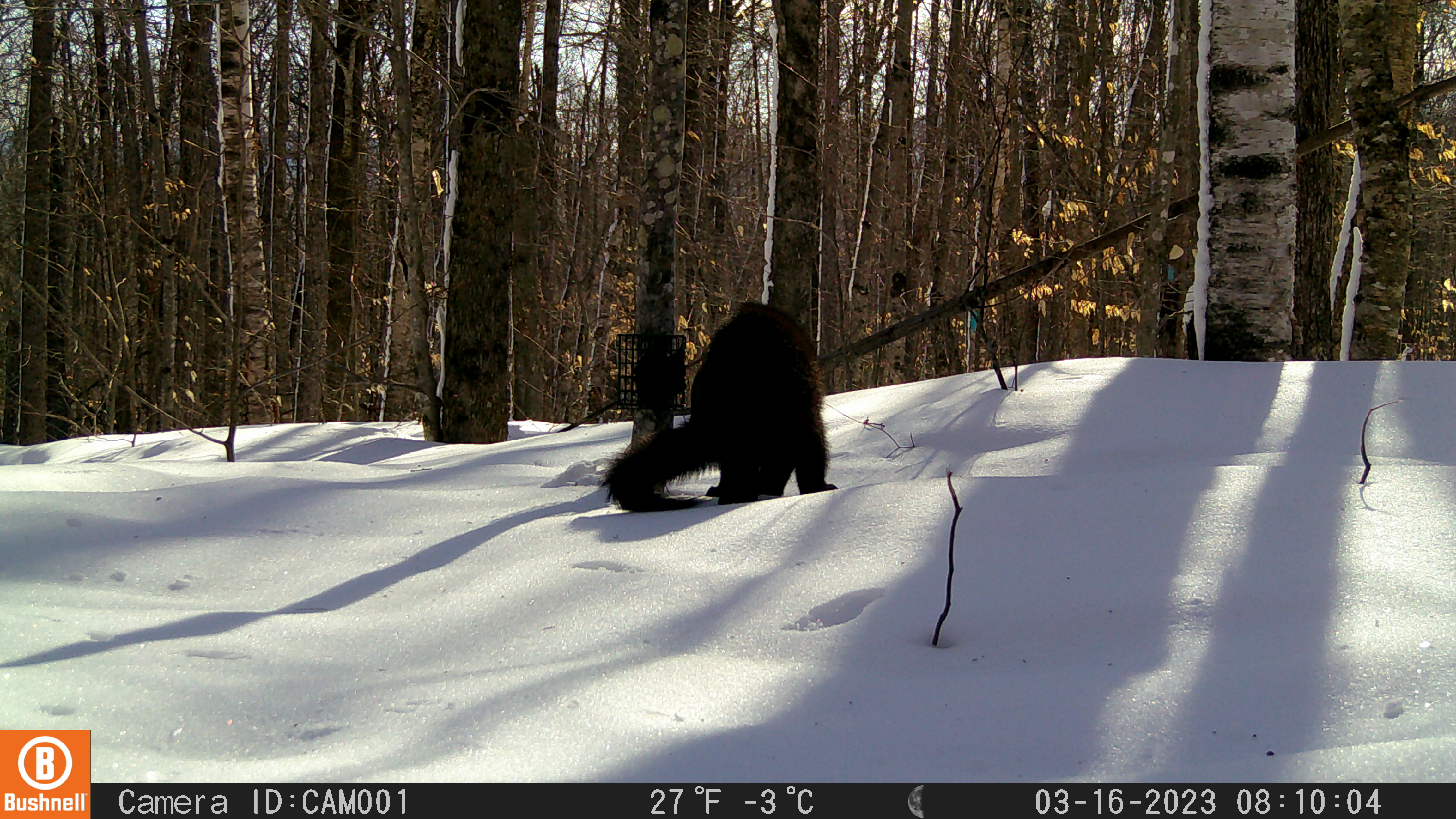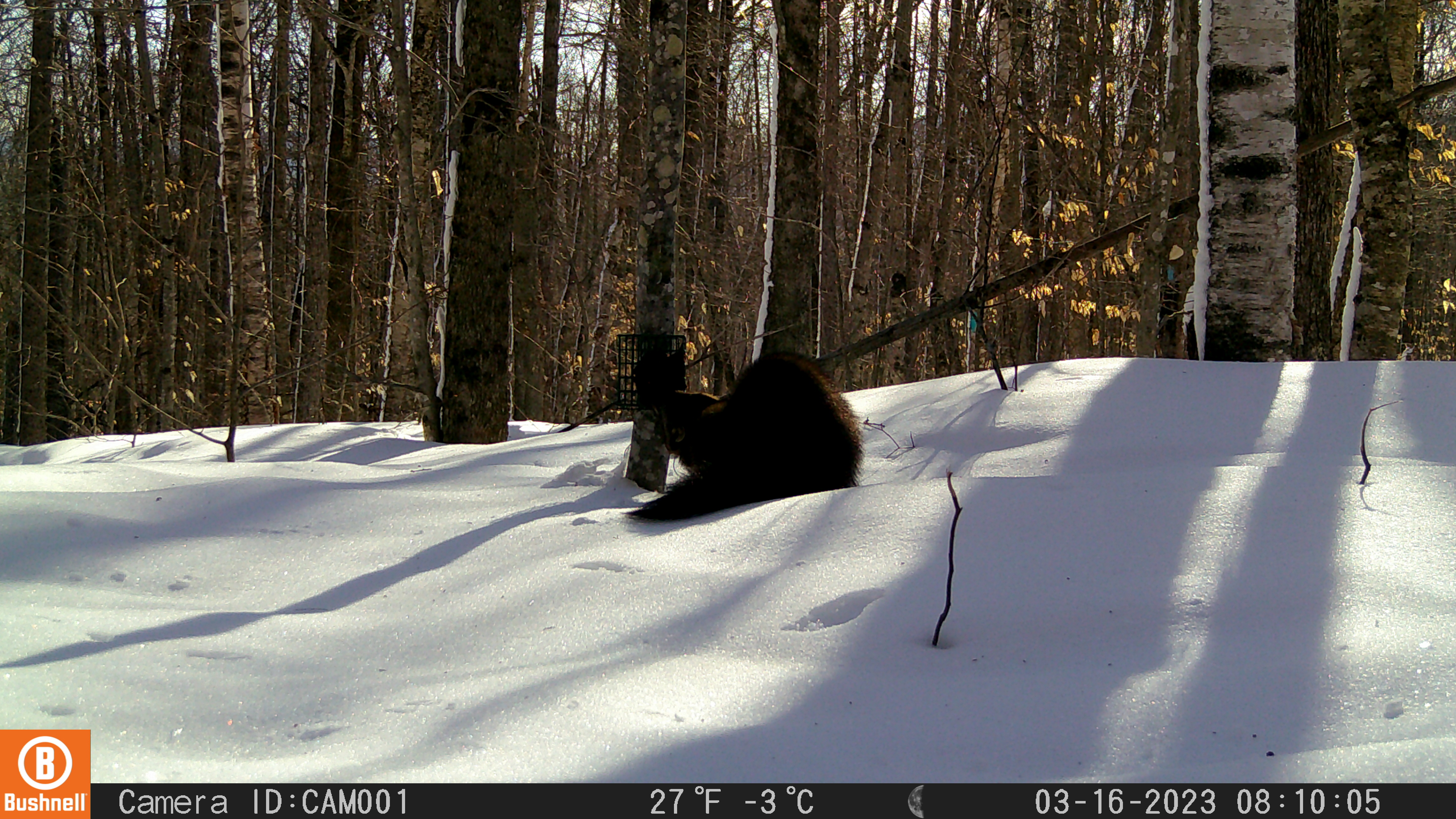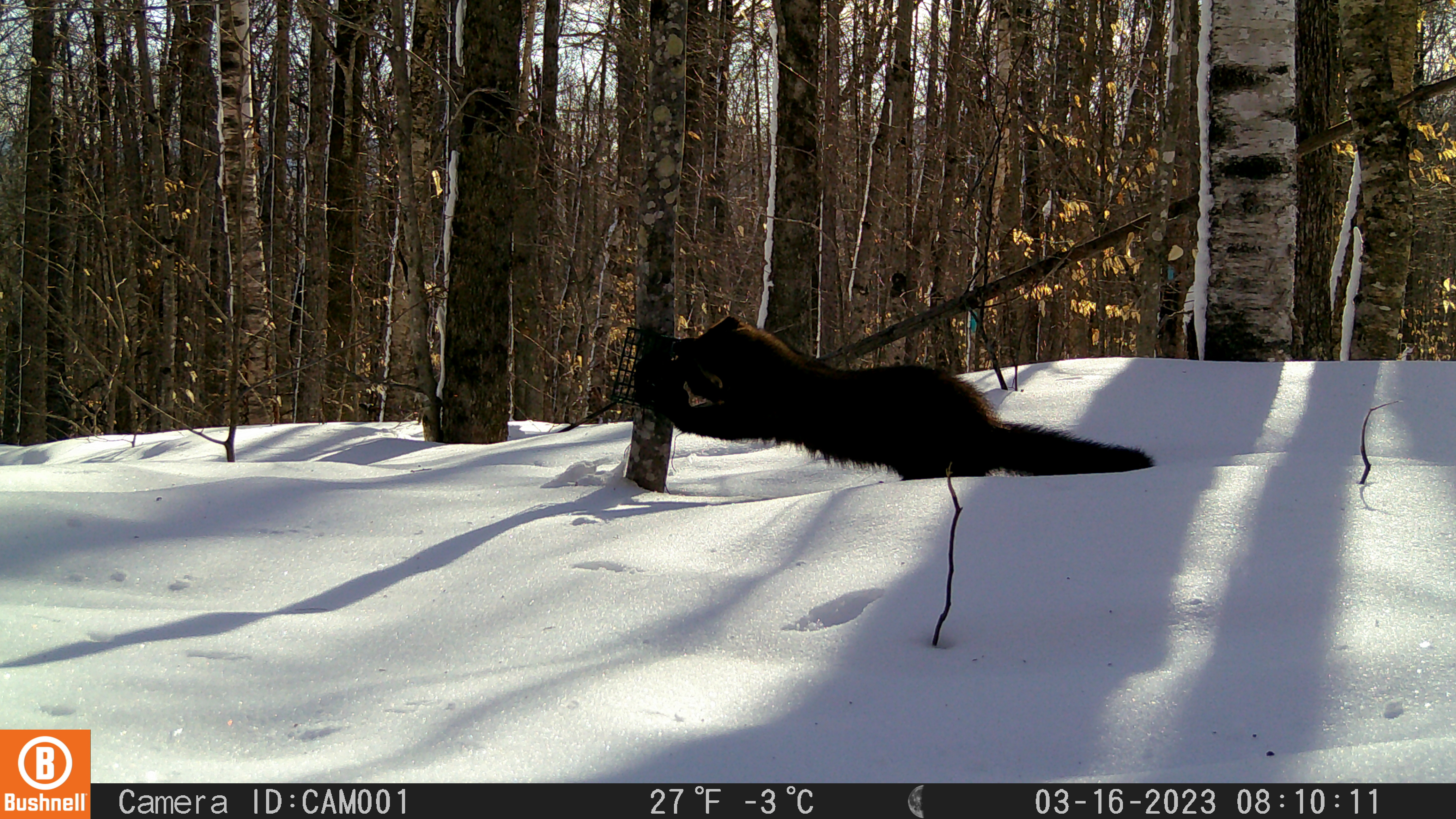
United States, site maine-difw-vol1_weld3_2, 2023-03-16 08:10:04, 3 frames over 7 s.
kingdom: Animalia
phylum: Chordata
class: Mammalia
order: Carnivora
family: Mustelidae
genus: Pekania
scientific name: Pekania pennanti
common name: fisher